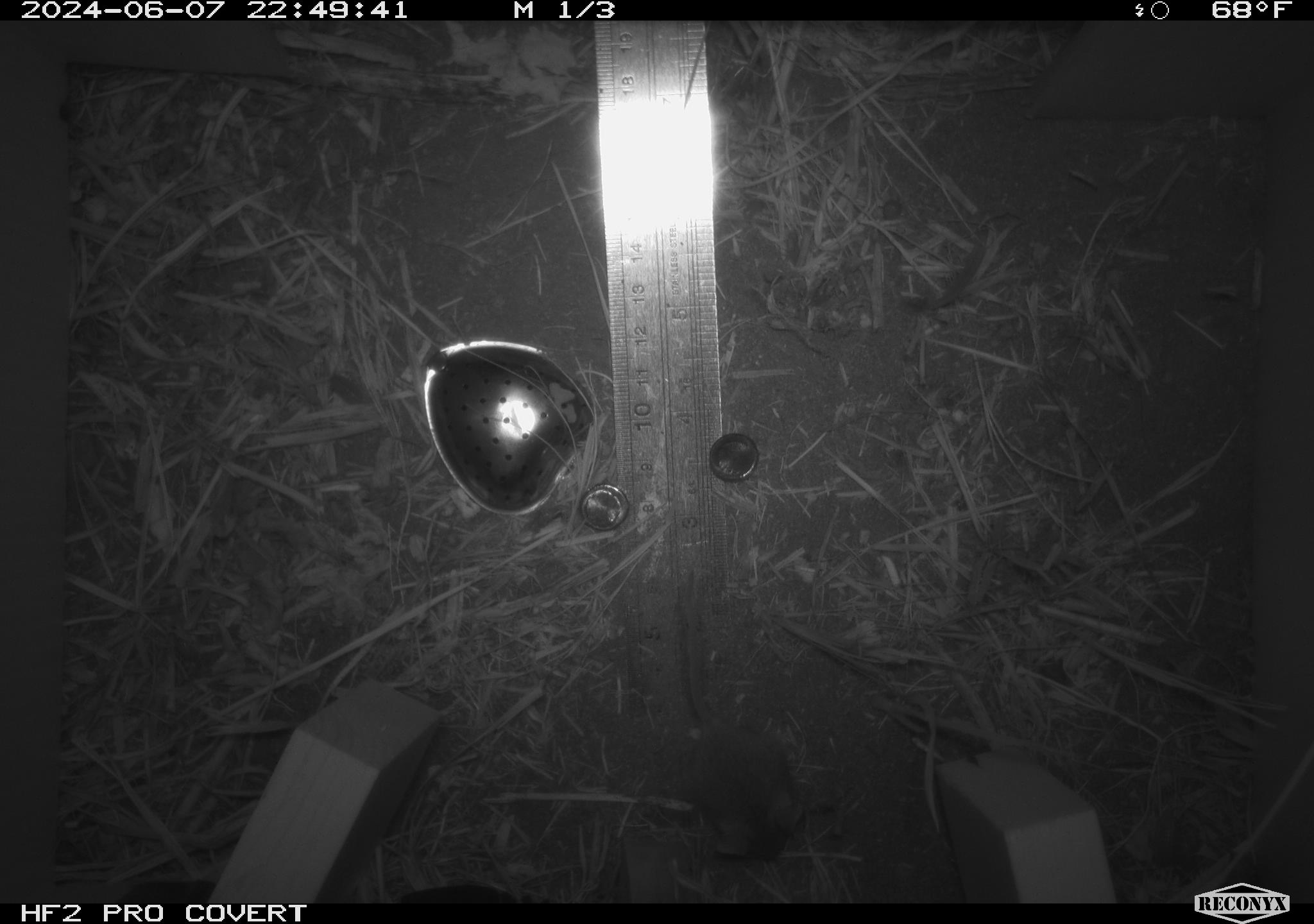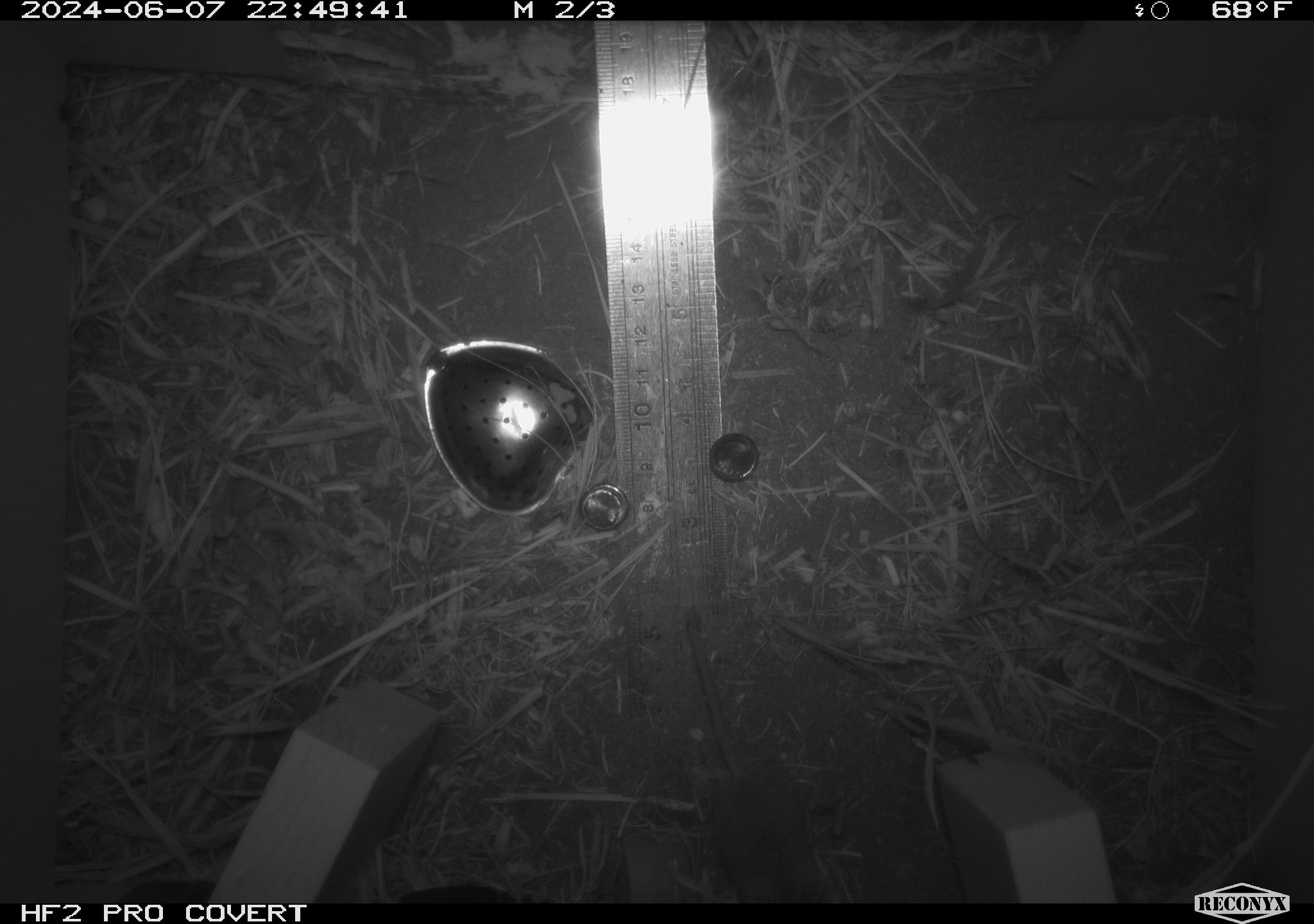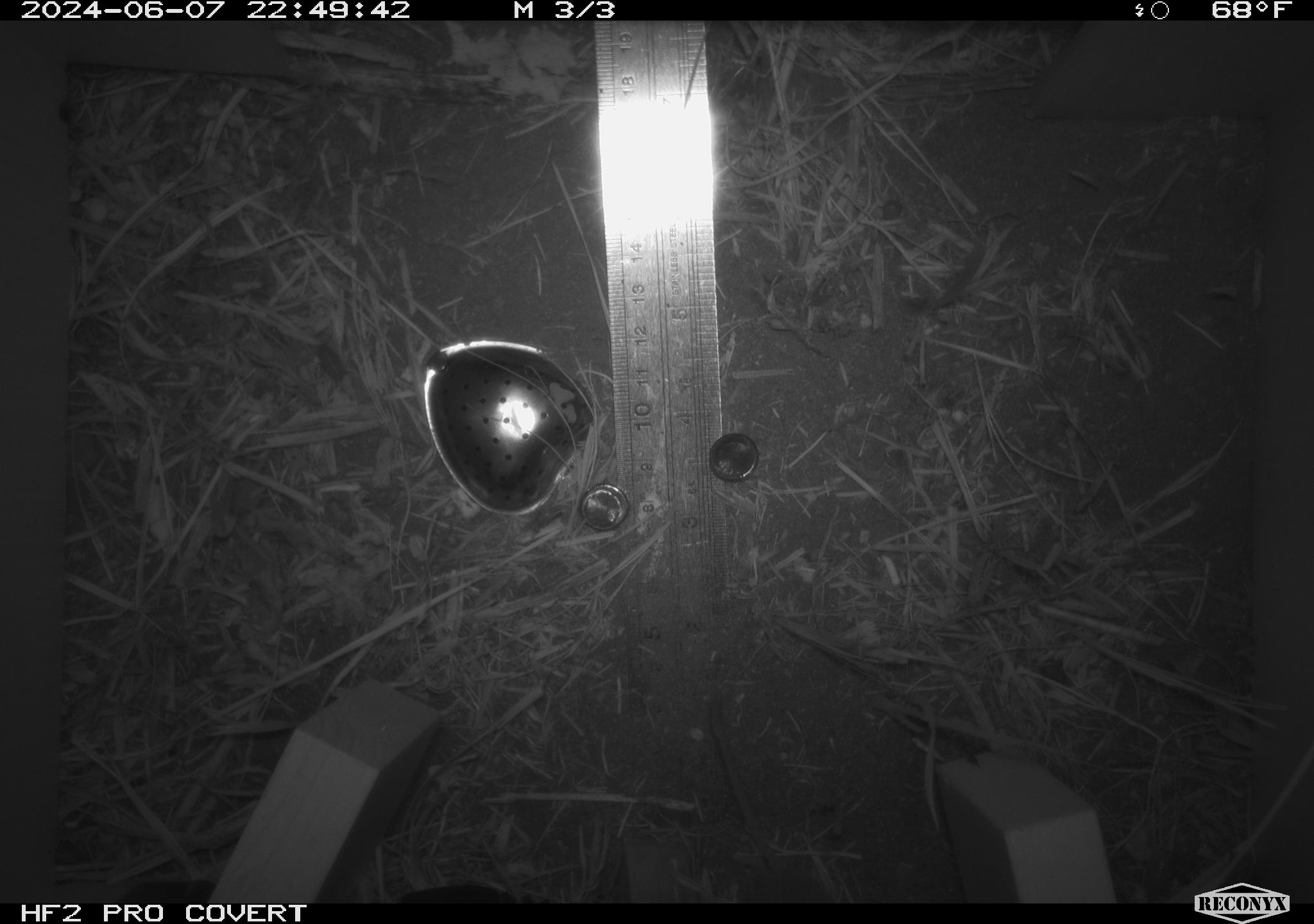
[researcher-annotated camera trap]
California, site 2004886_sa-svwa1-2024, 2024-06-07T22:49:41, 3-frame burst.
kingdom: Animalia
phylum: Arthropoda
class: Malacostraca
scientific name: Malacostraca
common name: amphipods, crabs, isopods, krill, lobsters and shrimps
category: malacostracan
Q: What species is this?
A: Malacostracan (amphipods, crabs, isopods, krill, lobsters and shrimps) (Malacostraca).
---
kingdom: Animalia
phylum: Chordata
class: Mammalia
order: Rodentia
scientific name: Rodentia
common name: mouse species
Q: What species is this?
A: Mouse species (Rodentia).